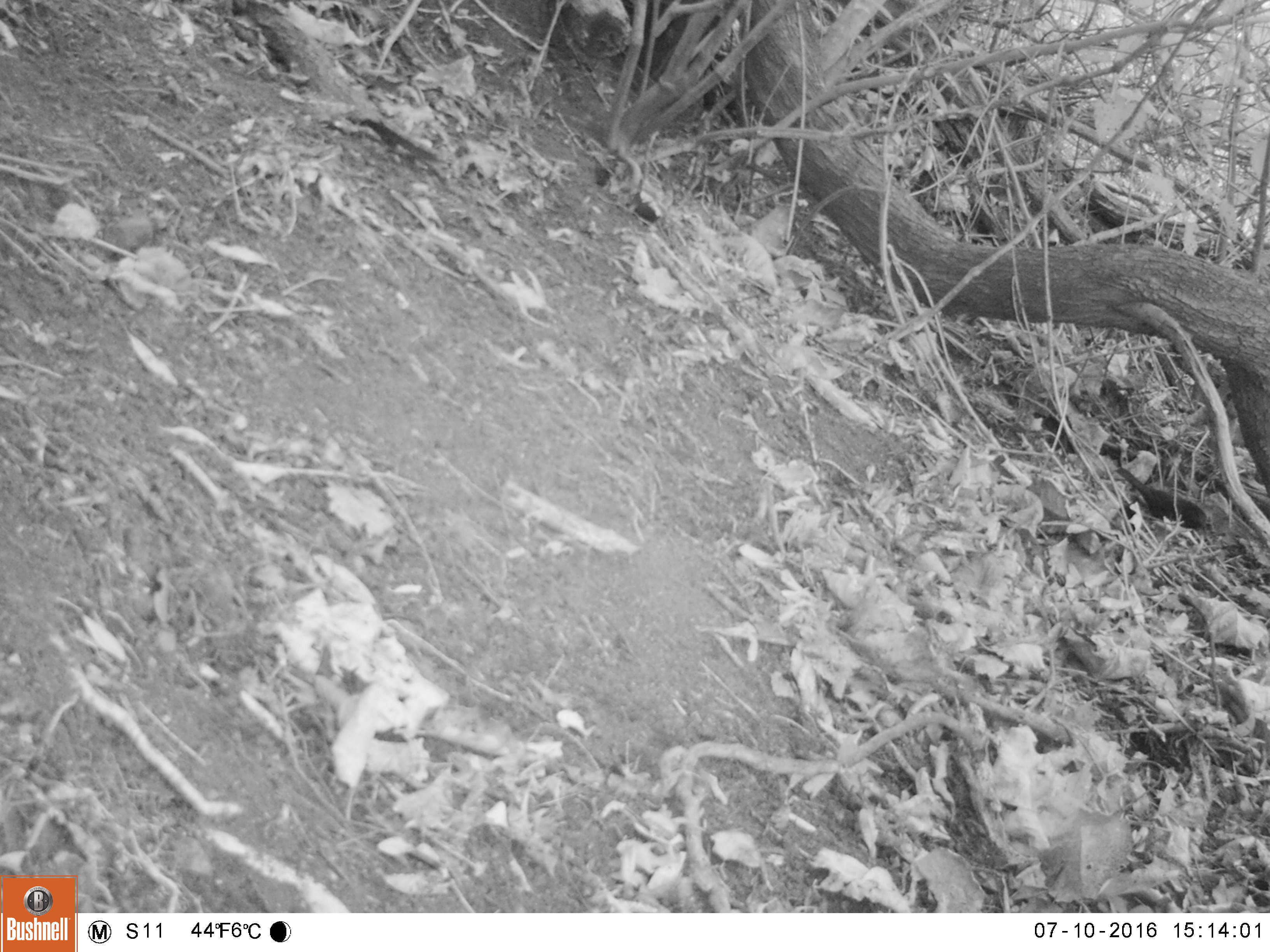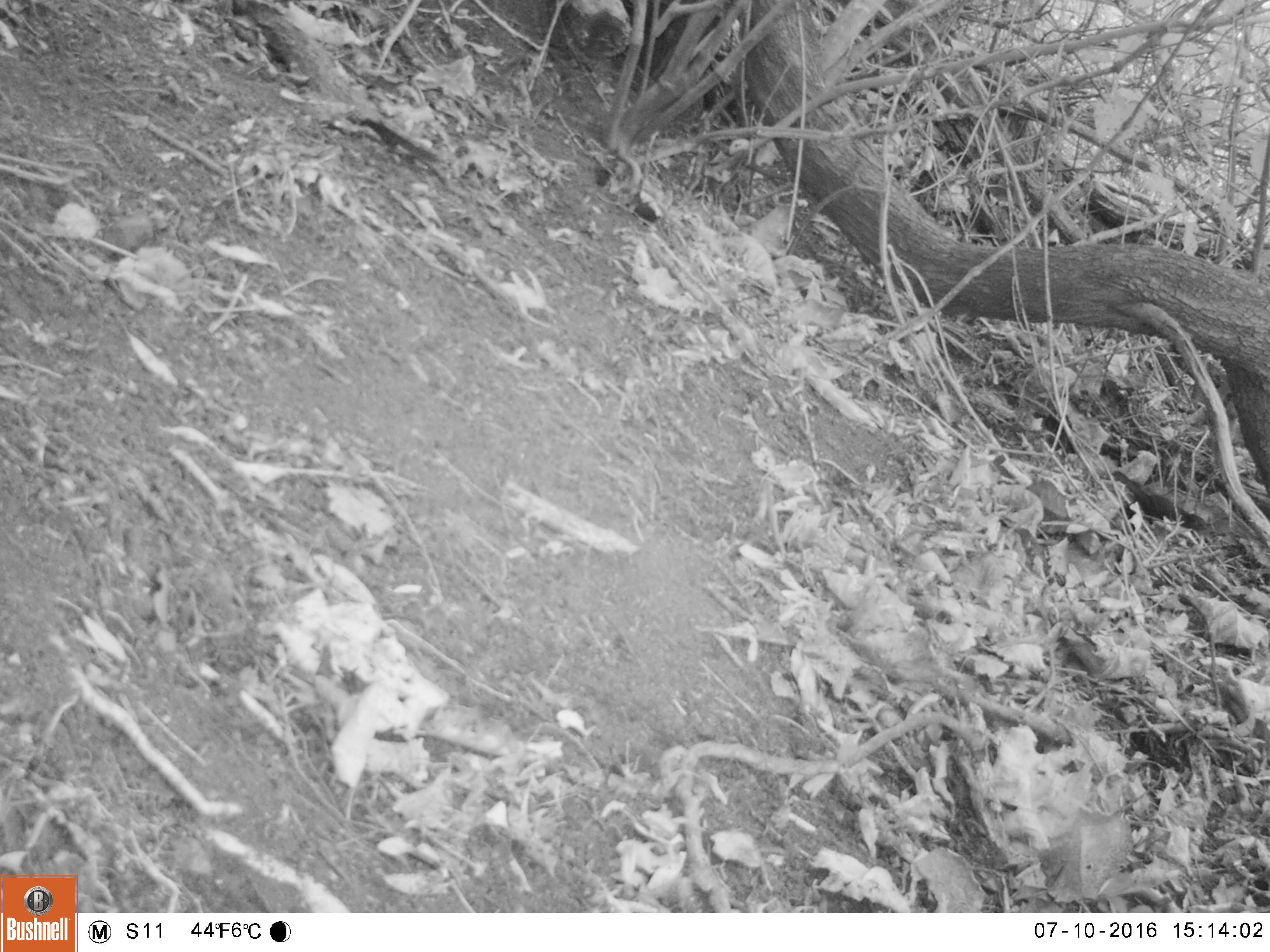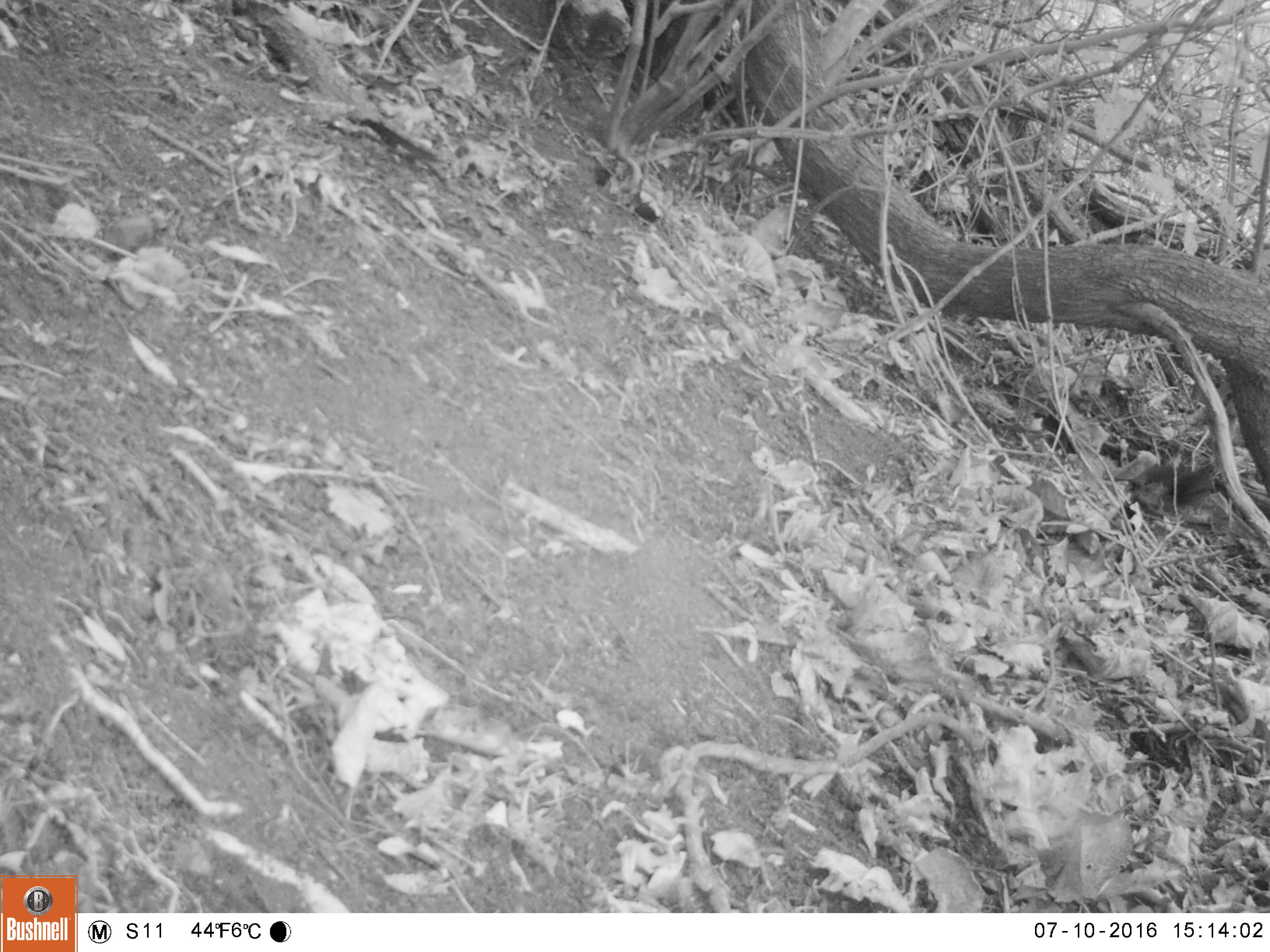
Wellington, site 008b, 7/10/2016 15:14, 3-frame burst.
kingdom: Animalia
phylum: Chordata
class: Aves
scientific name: Aves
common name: bird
Bird (Aves).